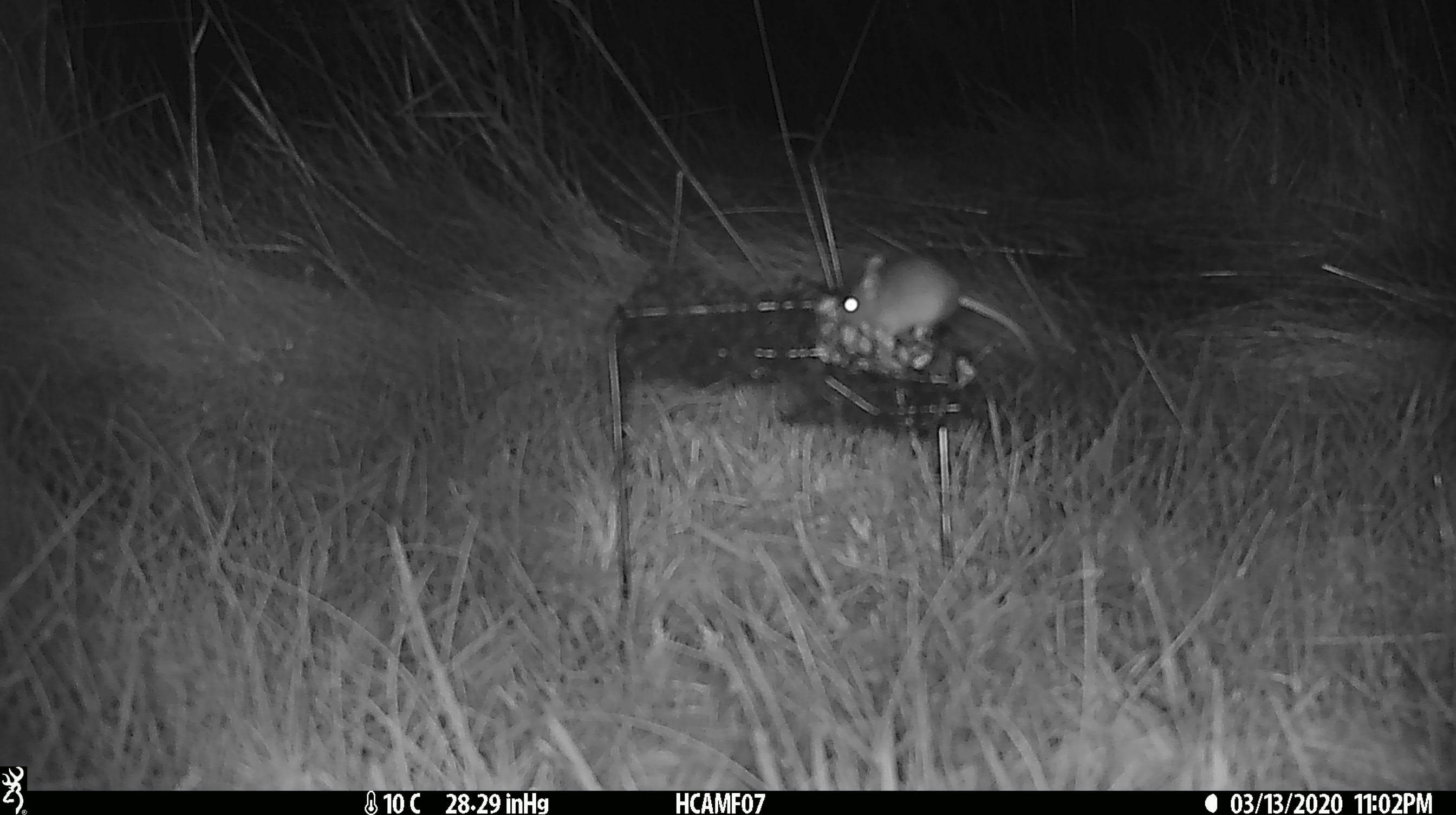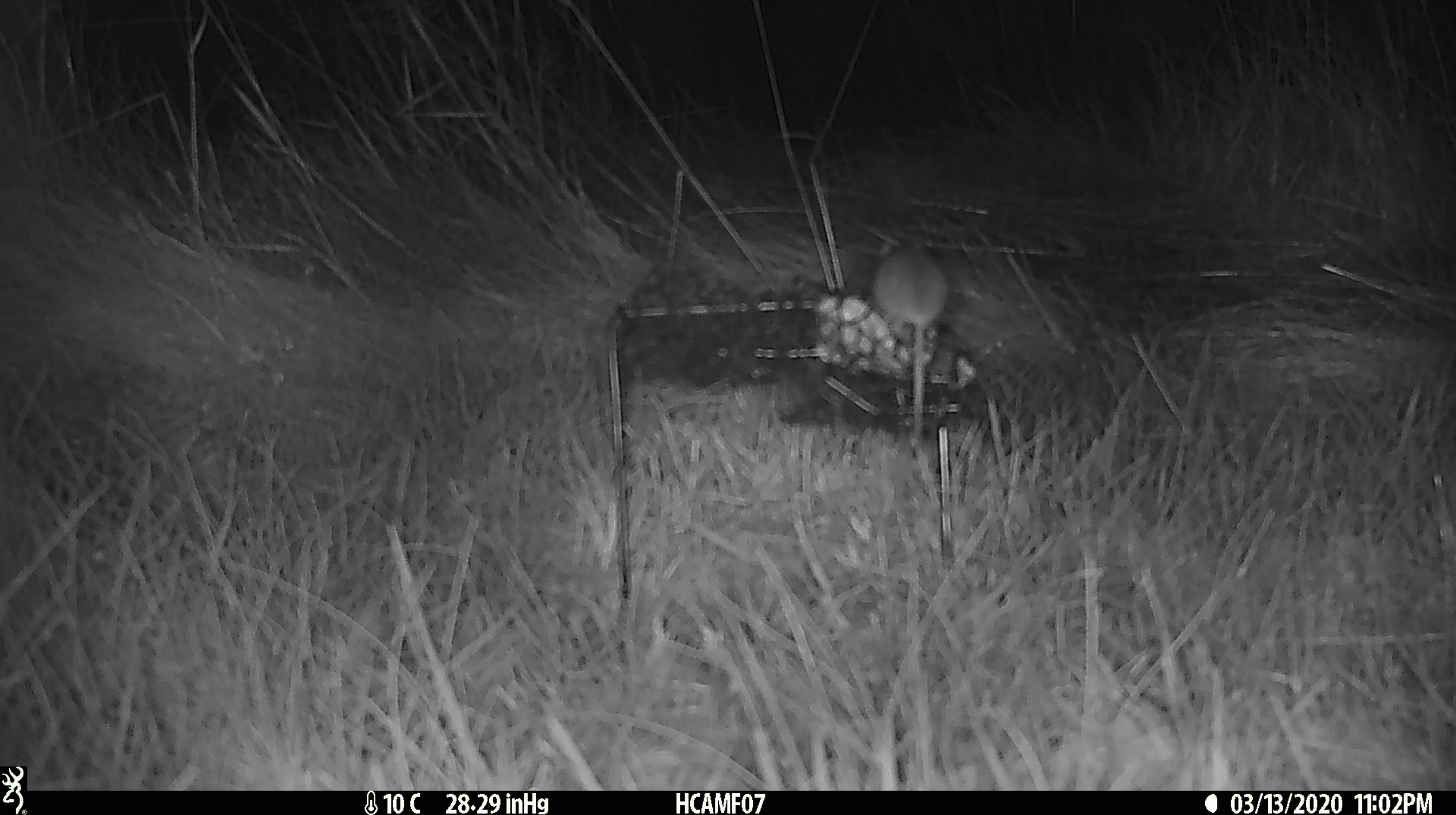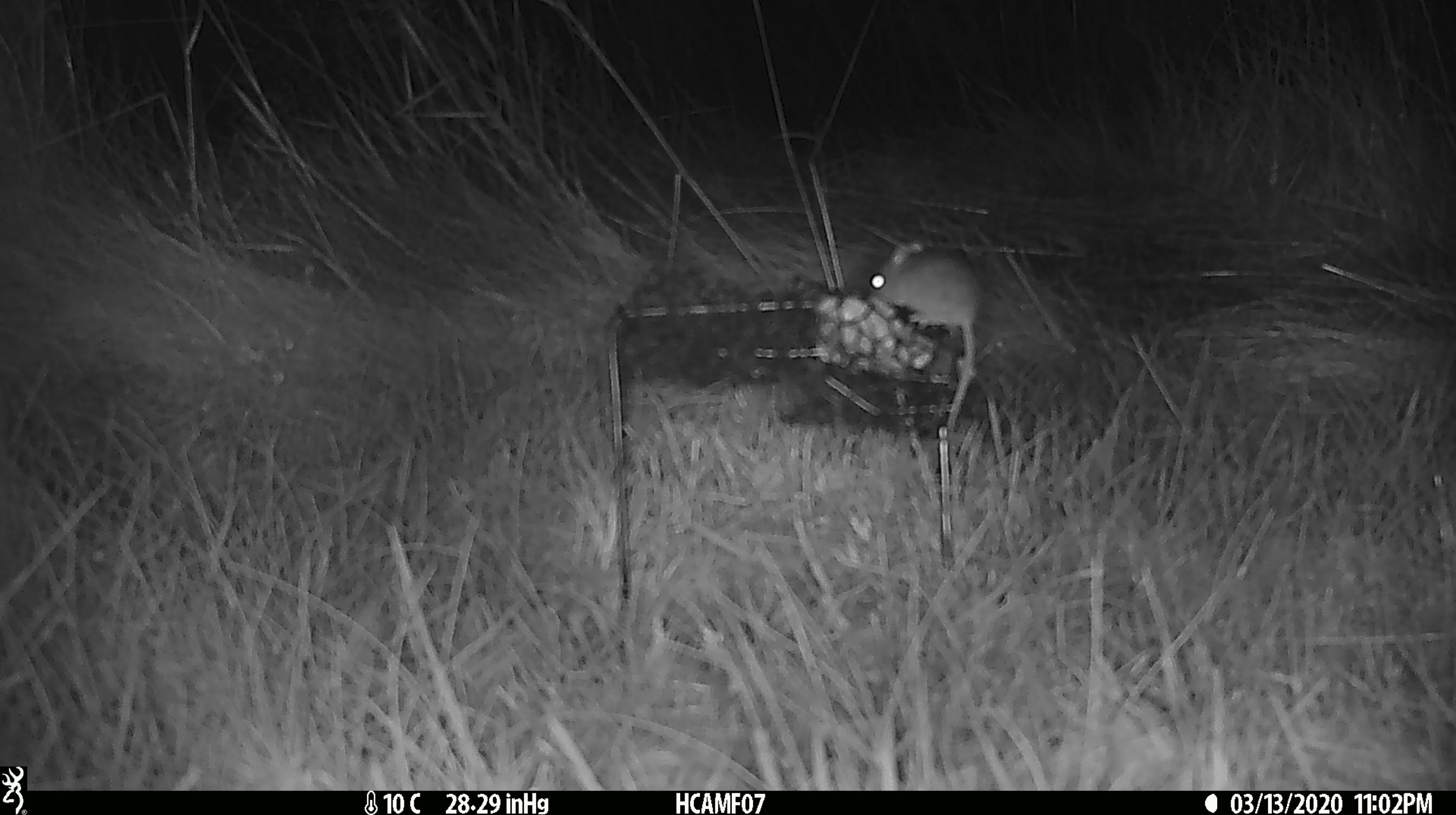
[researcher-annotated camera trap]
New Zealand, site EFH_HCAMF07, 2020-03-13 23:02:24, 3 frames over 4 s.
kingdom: Animalia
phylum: Chordata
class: Mammalia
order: Rodentia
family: Muridae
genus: Mus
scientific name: Mus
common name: mouse